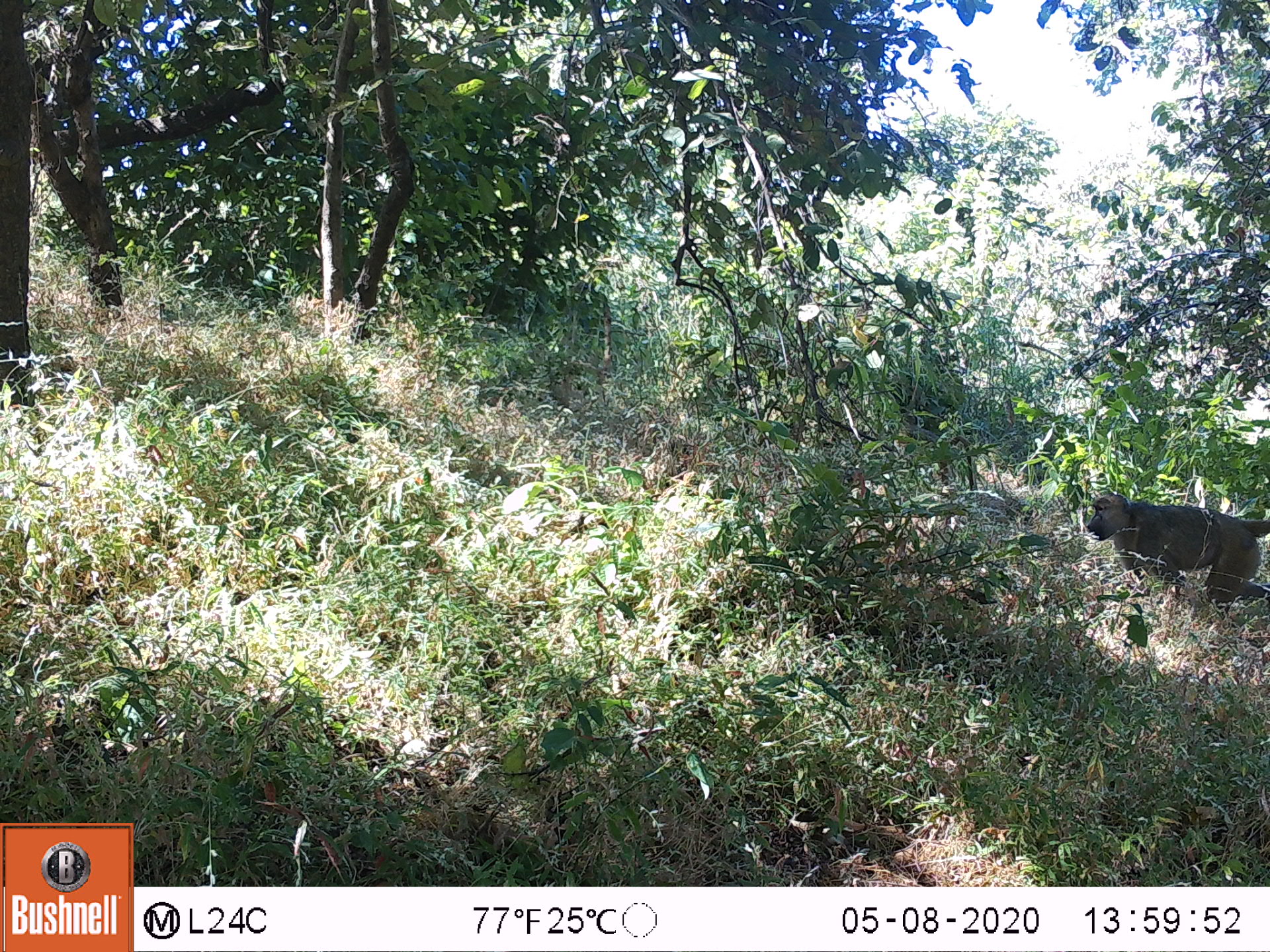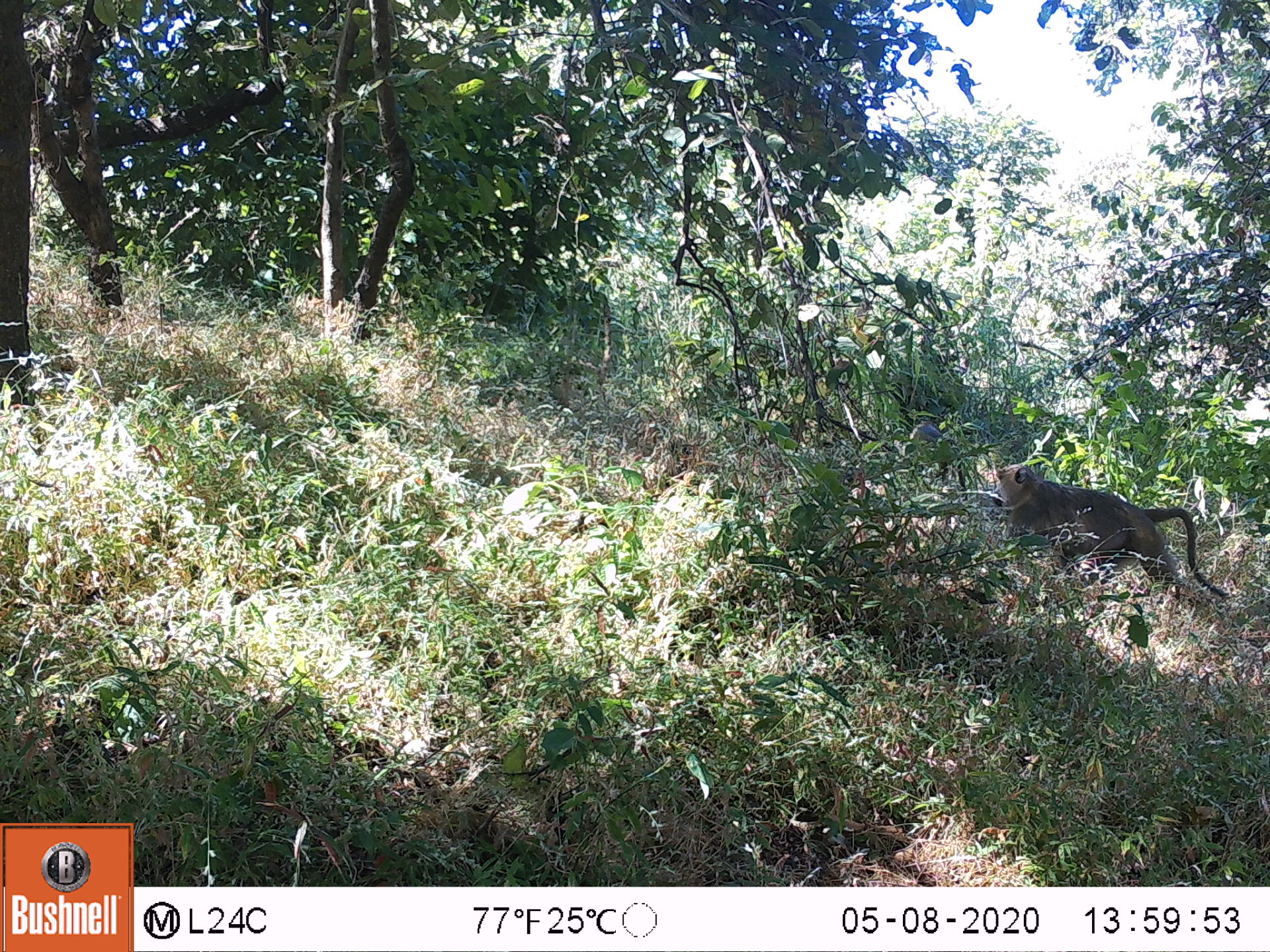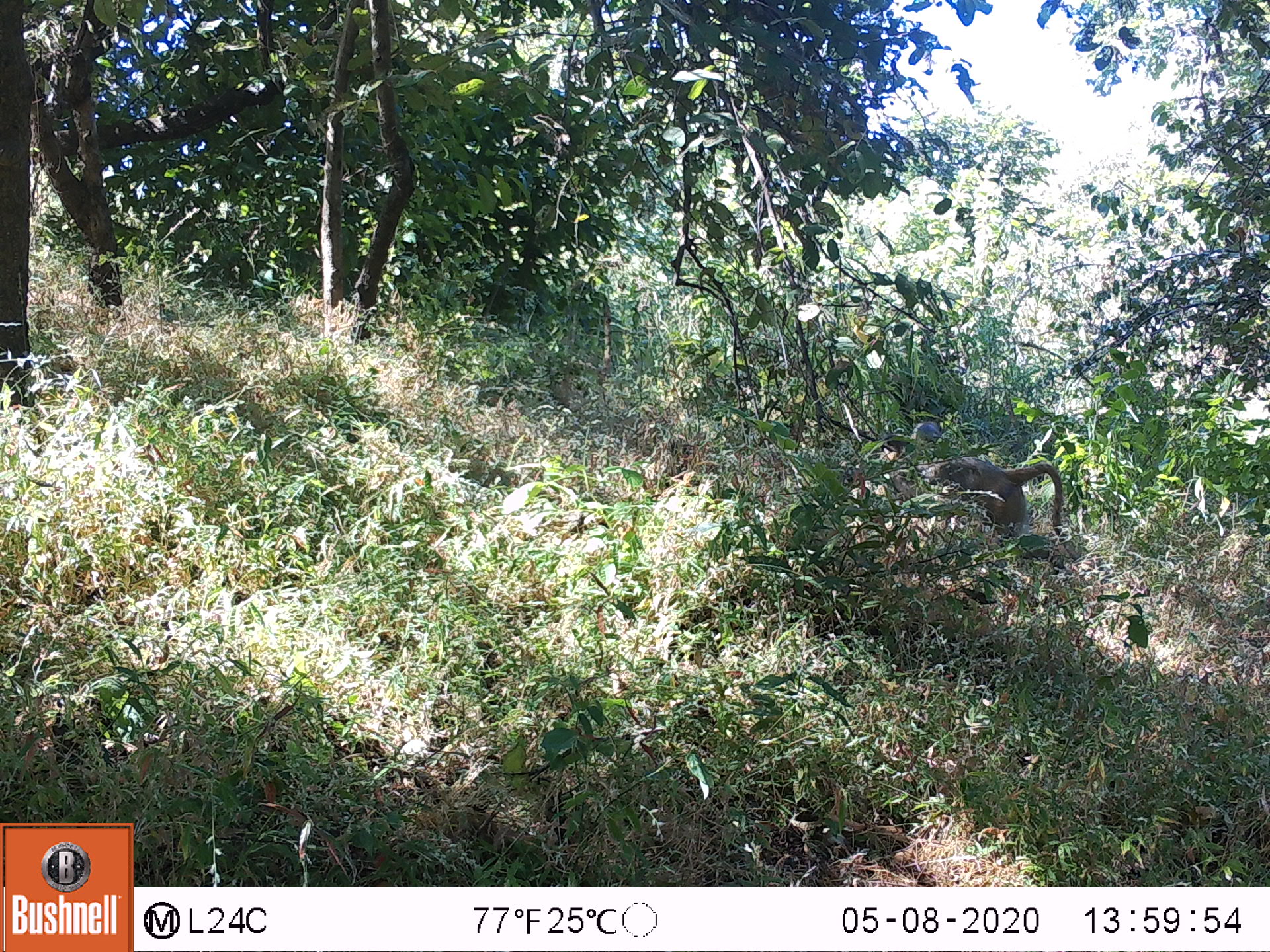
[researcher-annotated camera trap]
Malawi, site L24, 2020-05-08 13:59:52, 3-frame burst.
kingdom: Animalia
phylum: Chordata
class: Mammalia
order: Primates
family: Cercopithecidae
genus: Papio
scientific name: Papio cynocephalus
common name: yellow baboon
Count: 1.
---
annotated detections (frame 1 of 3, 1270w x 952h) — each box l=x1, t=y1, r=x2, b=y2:
yellow baboon: l=1074, t=489, r=1262, b=617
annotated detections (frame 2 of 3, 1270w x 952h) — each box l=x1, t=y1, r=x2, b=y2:
yellow baboon: l=980, t=461, r=1221, b=602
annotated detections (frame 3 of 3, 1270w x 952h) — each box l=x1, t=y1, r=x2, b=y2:
yellow baboon: l=902, t=429, r=1067, b=542